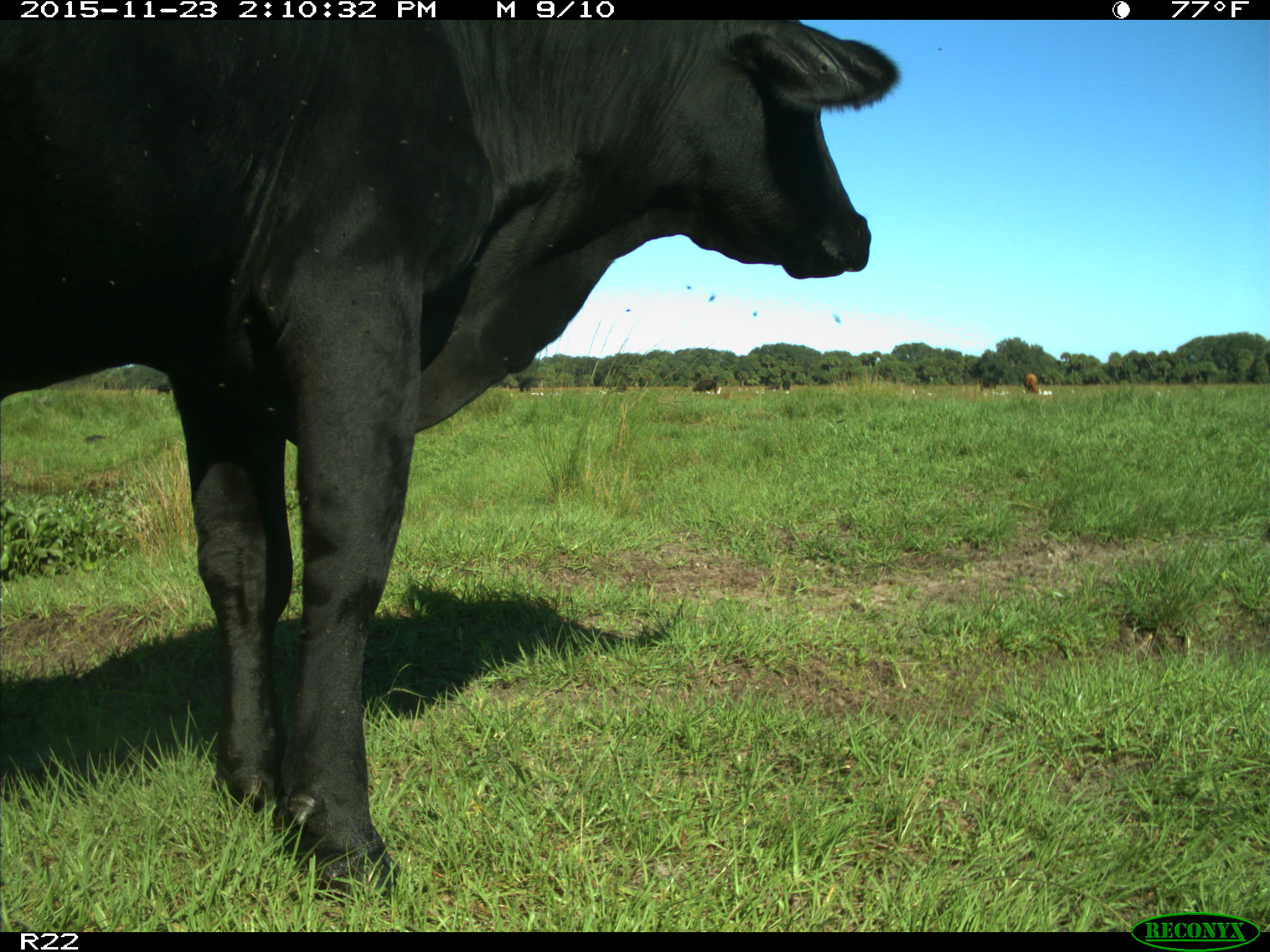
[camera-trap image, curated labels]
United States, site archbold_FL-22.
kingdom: Animalia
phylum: Chordata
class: Mammalia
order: Artiodactyla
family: Bovidae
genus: Bos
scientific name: Bos taurus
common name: domestic cow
Bos taurus (domestic cow).